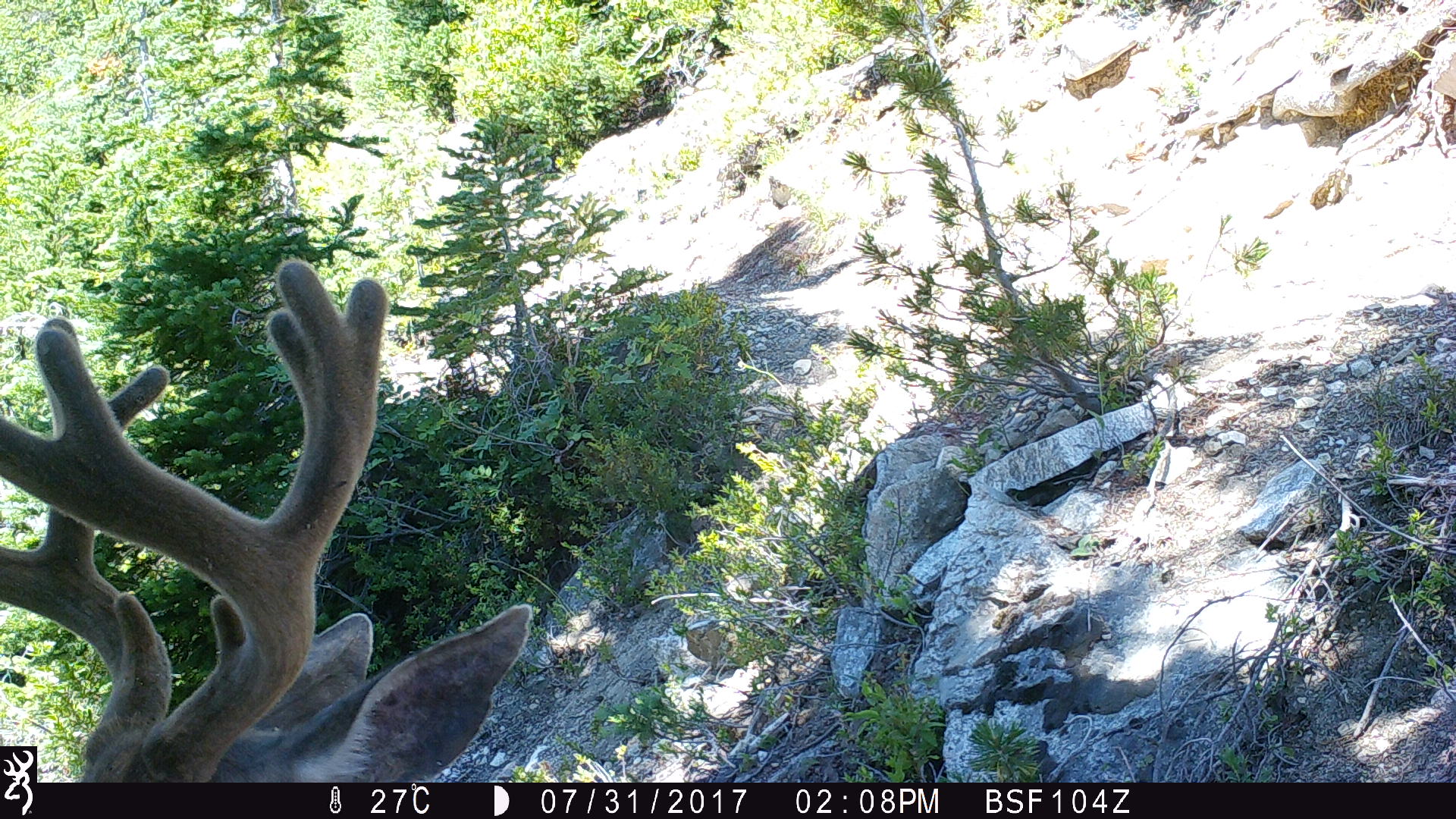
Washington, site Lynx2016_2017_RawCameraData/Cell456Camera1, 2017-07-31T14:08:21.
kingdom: Animalia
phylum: Chordata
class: Mammalia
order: Artiodactyla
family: Cervidae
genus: Odocoileus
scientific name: Odocoileus hemionus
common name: mule deer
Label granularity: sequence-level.